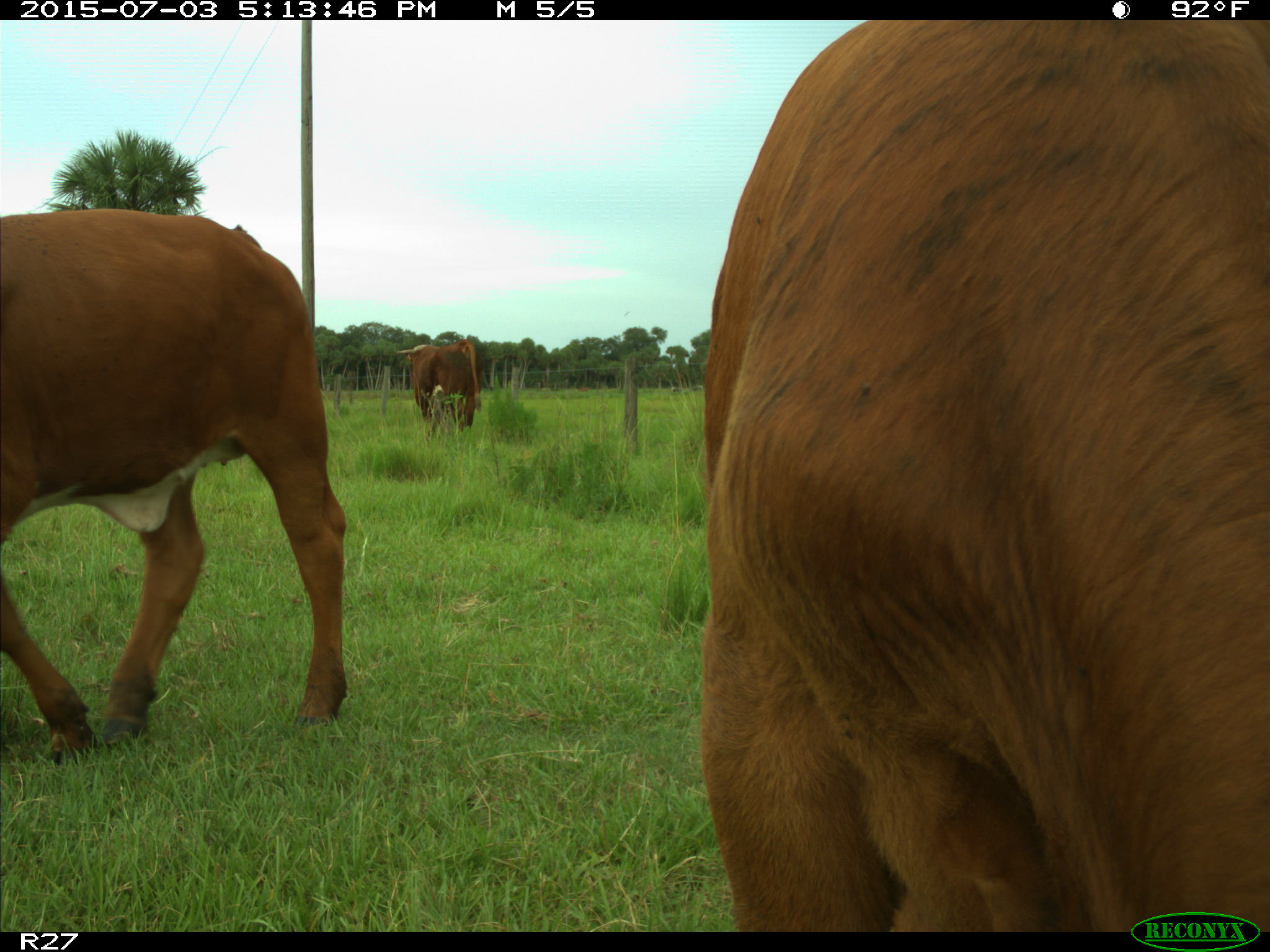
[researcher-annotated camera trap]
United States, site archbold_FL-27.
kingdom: Animalia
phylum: Chordata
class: Mammalia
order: Artiodactyla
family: Bovidae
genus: Bos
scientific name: Bos taurus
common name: domestic cow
Bos taurus (domestic cow).